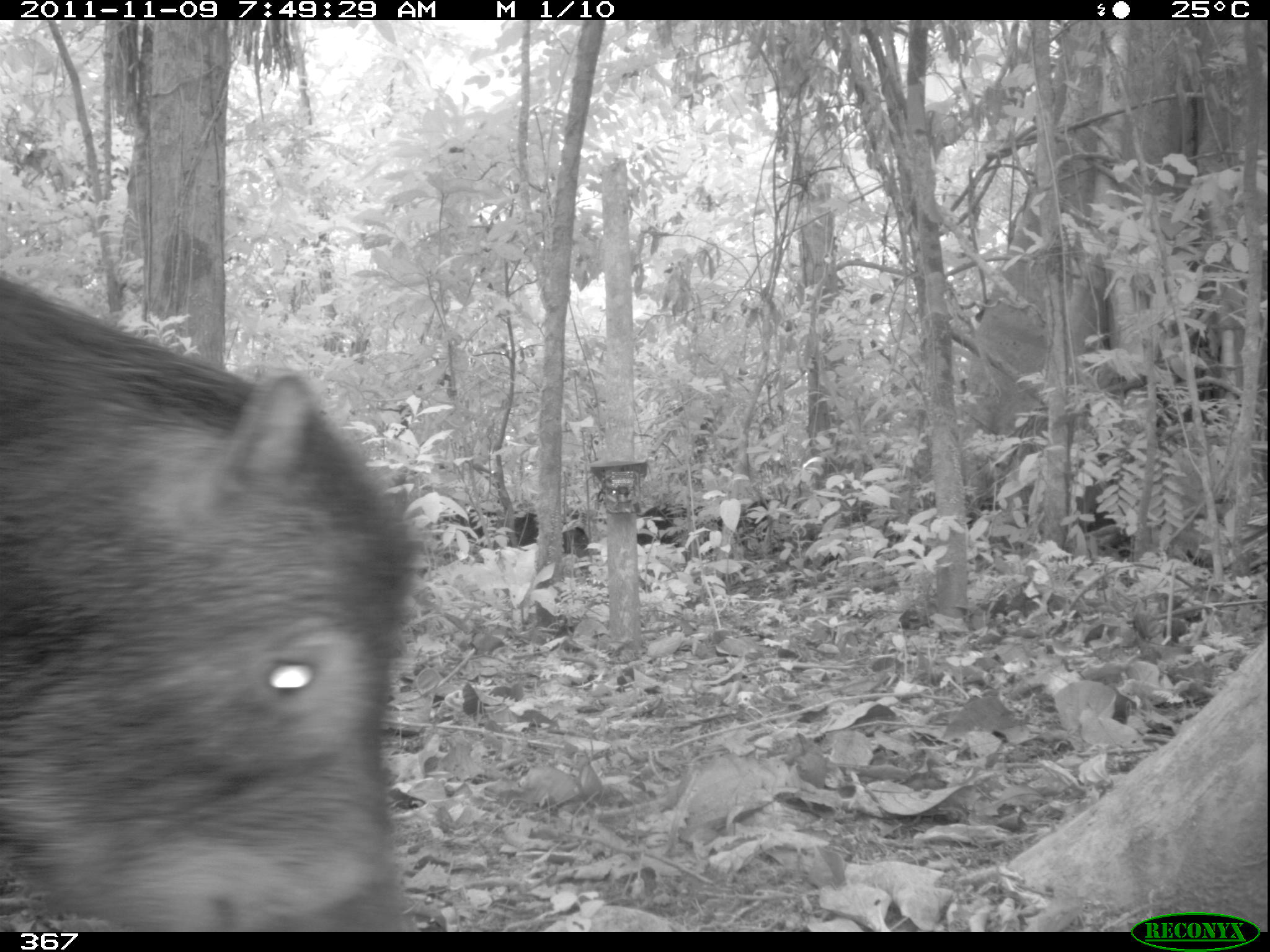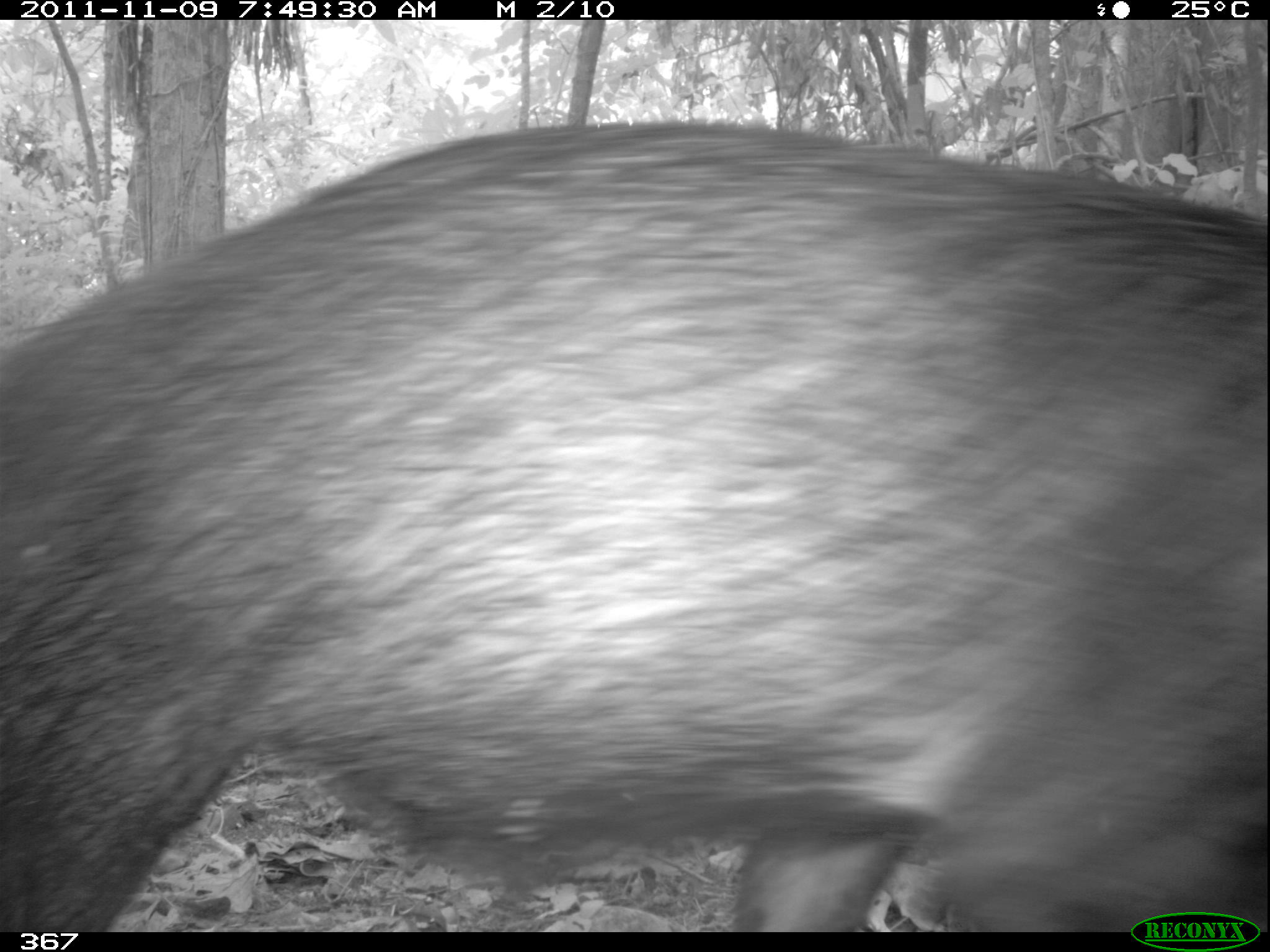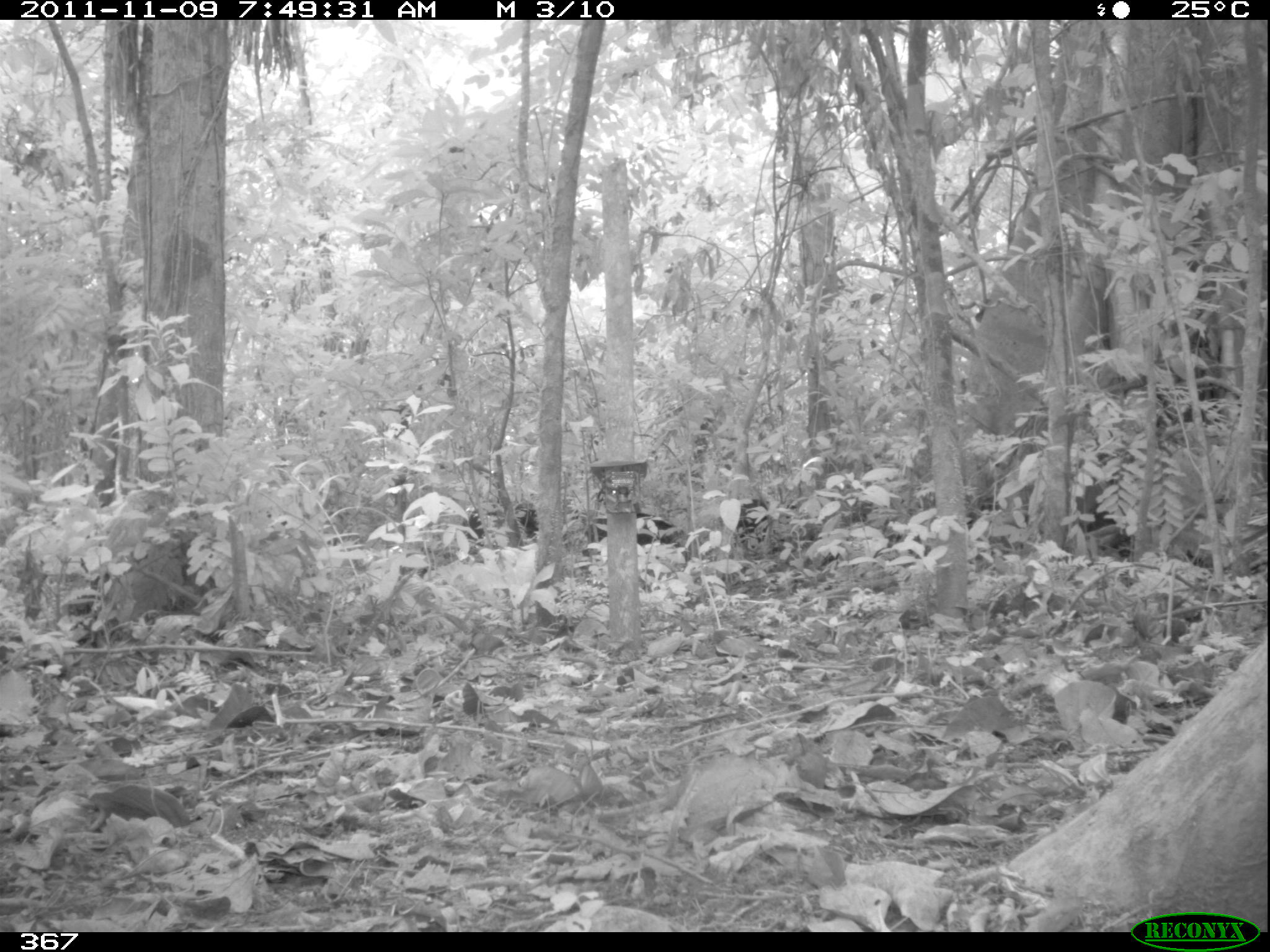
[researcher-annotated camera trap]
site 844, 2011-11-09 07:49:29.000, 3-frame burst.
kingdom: Animalia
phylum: Chordata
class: Mammalia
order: Artiodactyla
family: Tayassuidae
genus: Tayassu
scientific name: Tayassu pecari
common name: white-lipped peccary